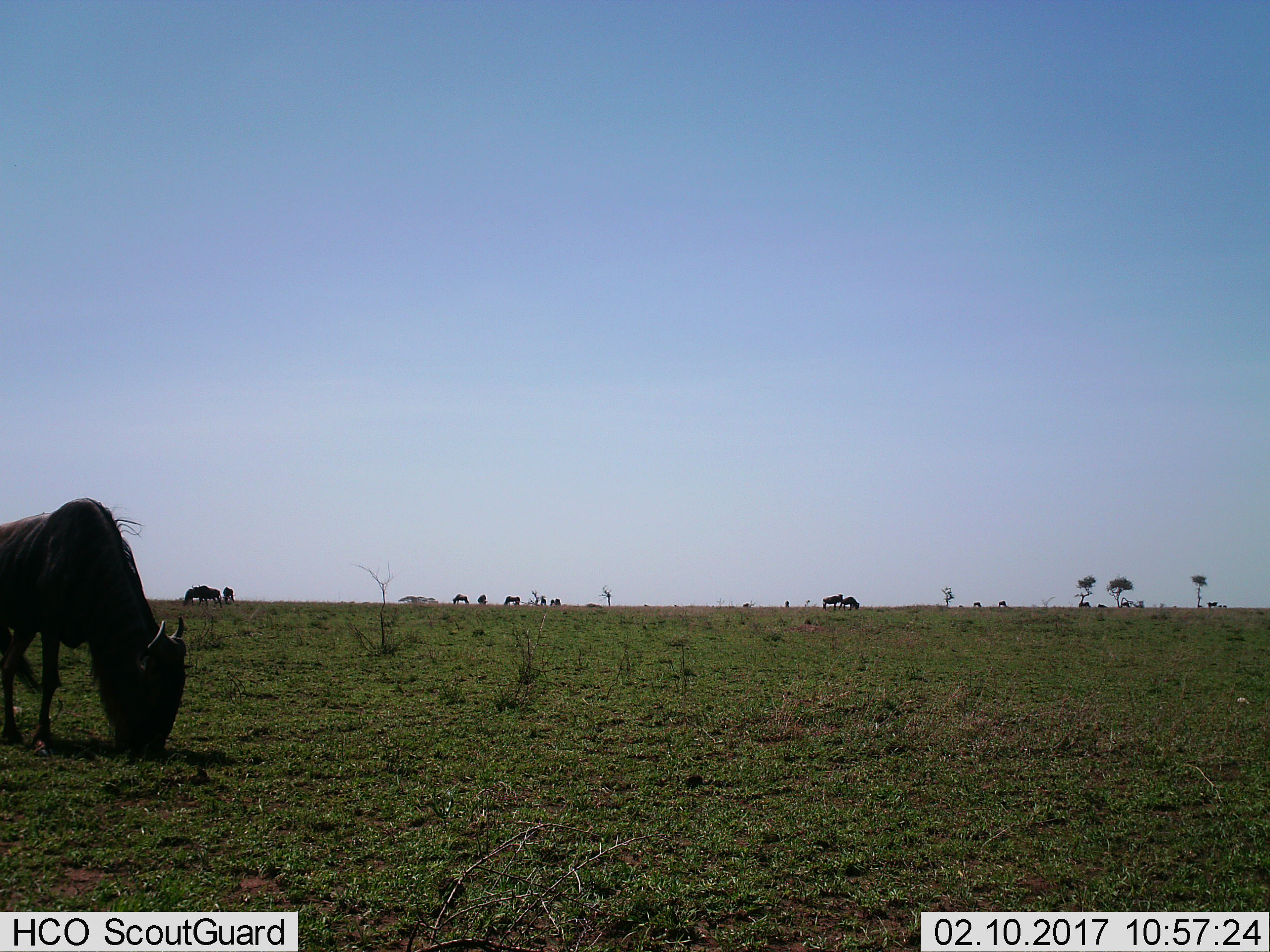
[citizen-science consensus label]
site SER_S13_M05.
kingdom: Animalia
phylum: Chordata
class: Mammalia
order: Artiodactyla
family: Bovidae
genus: Connochaetes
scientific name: Connochaetes taurinus taurinus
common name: blue wildebeest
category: wildebeestblue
Wildebeestblue (blue wildebeest) (Connochaetes taurinus taurinus), count 11-50. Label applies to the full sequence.